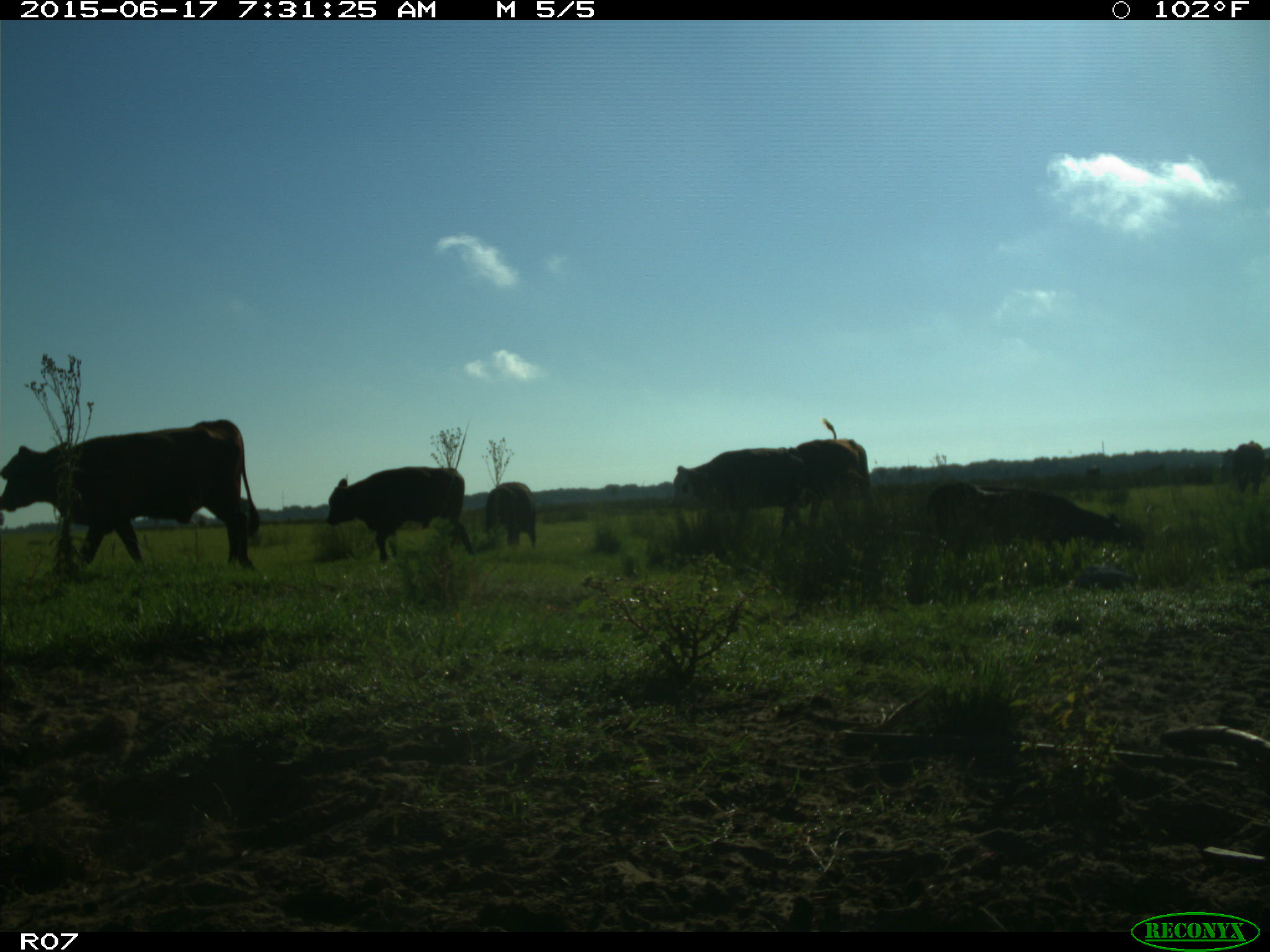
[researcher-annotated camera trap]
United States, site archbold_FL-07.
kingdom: Animalia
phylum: Chordata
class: Mammalia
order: Artiodactyla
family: Bovidae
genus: Bos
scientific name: Bos taurus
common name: domestic cow